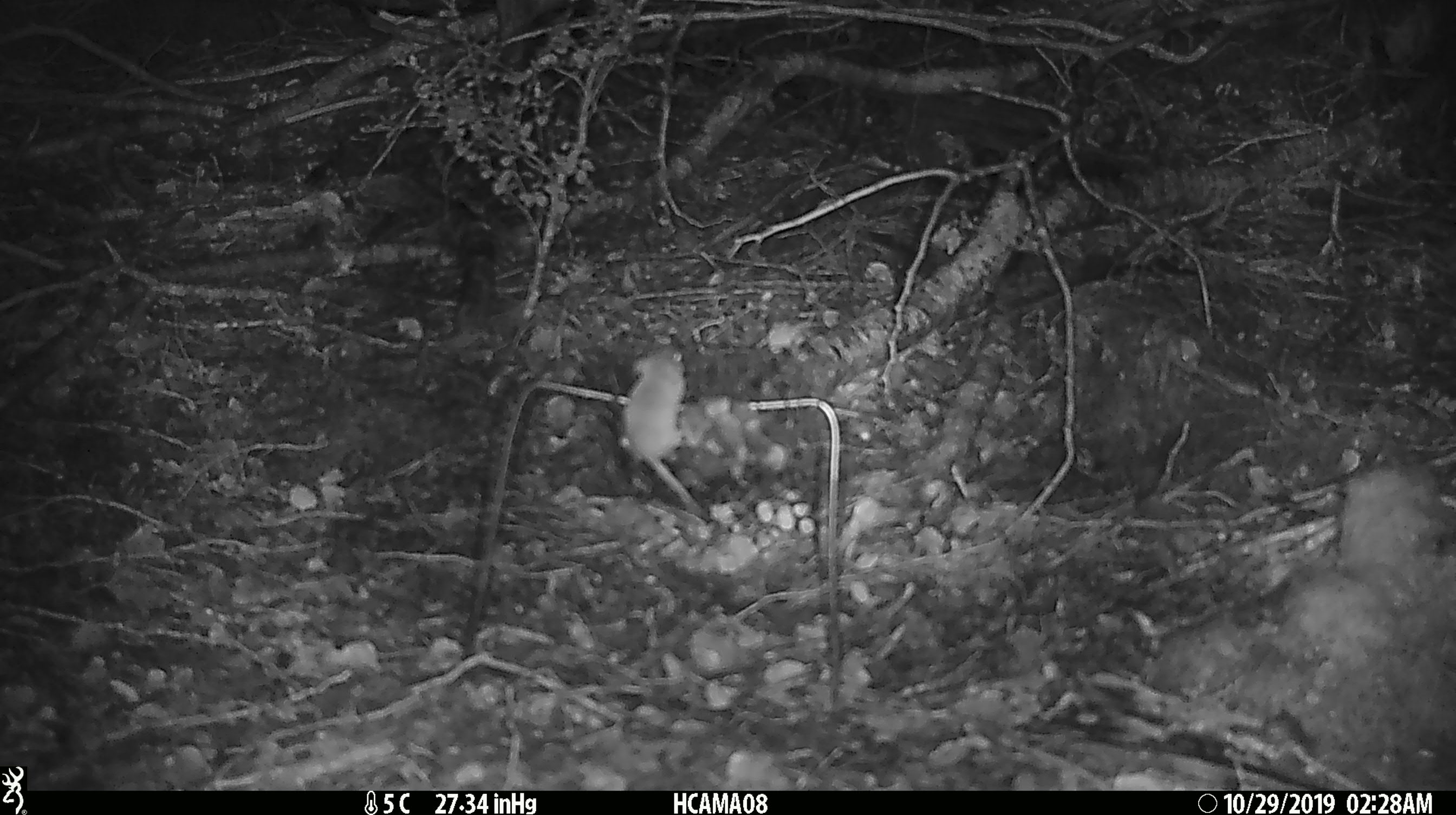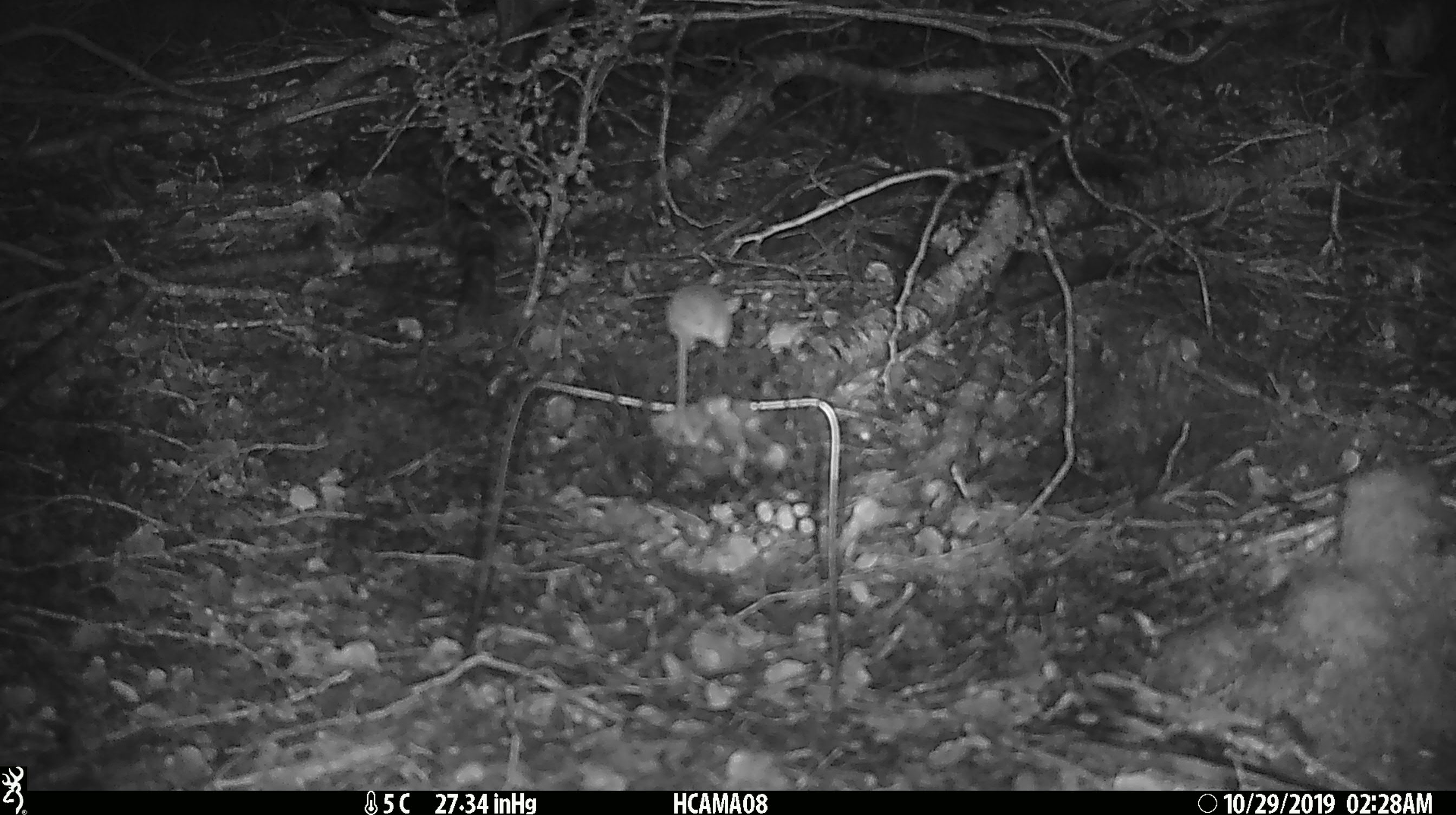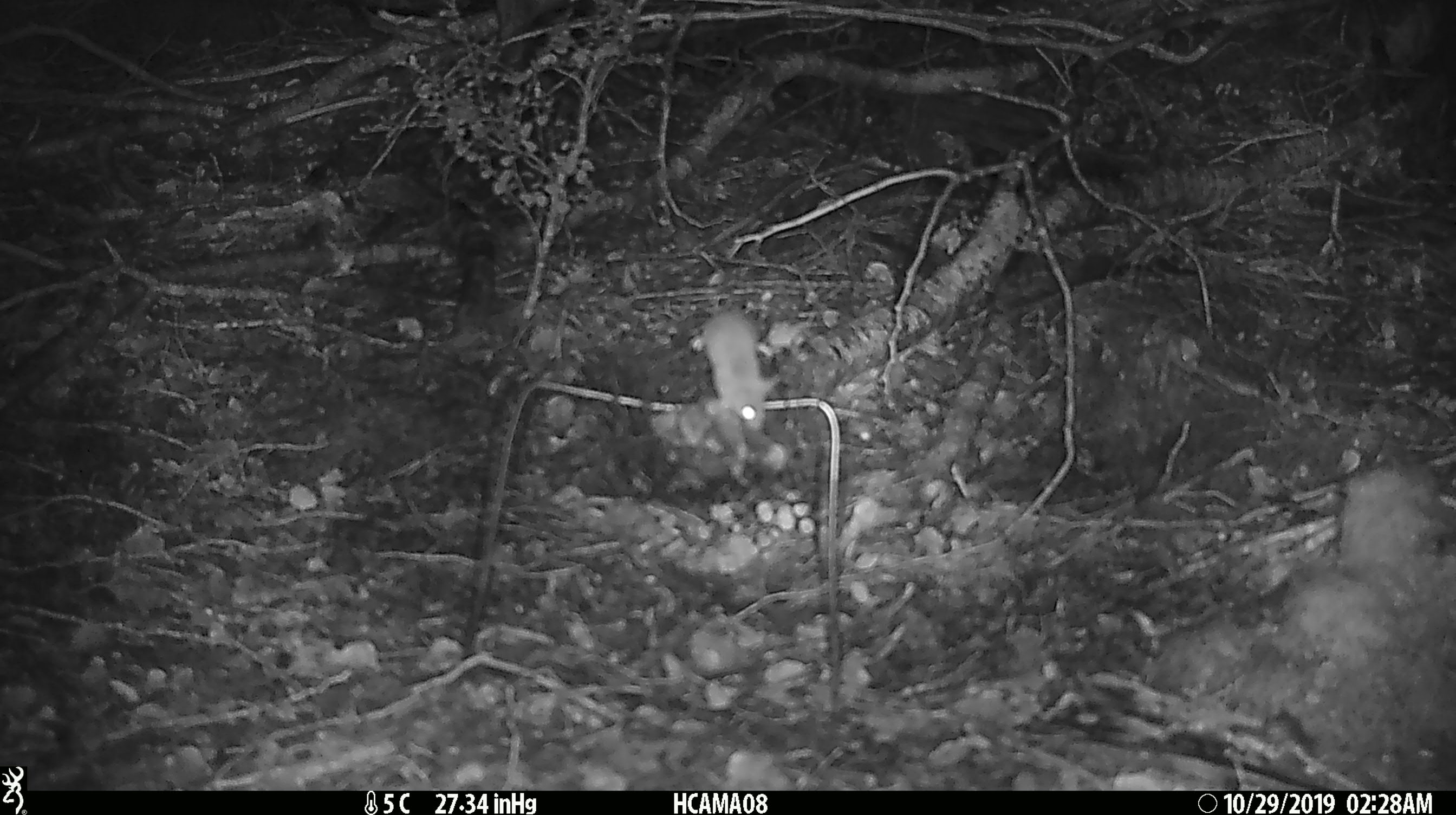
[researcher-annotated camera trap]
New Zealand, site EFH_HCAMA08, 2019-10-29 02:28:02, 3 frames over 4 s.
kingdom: Animalia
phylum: Chordata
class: Mammalia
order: Rodentia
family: Muridae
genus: Mus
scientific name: Mus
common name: mouse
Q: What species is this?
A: Mouse (Mus).